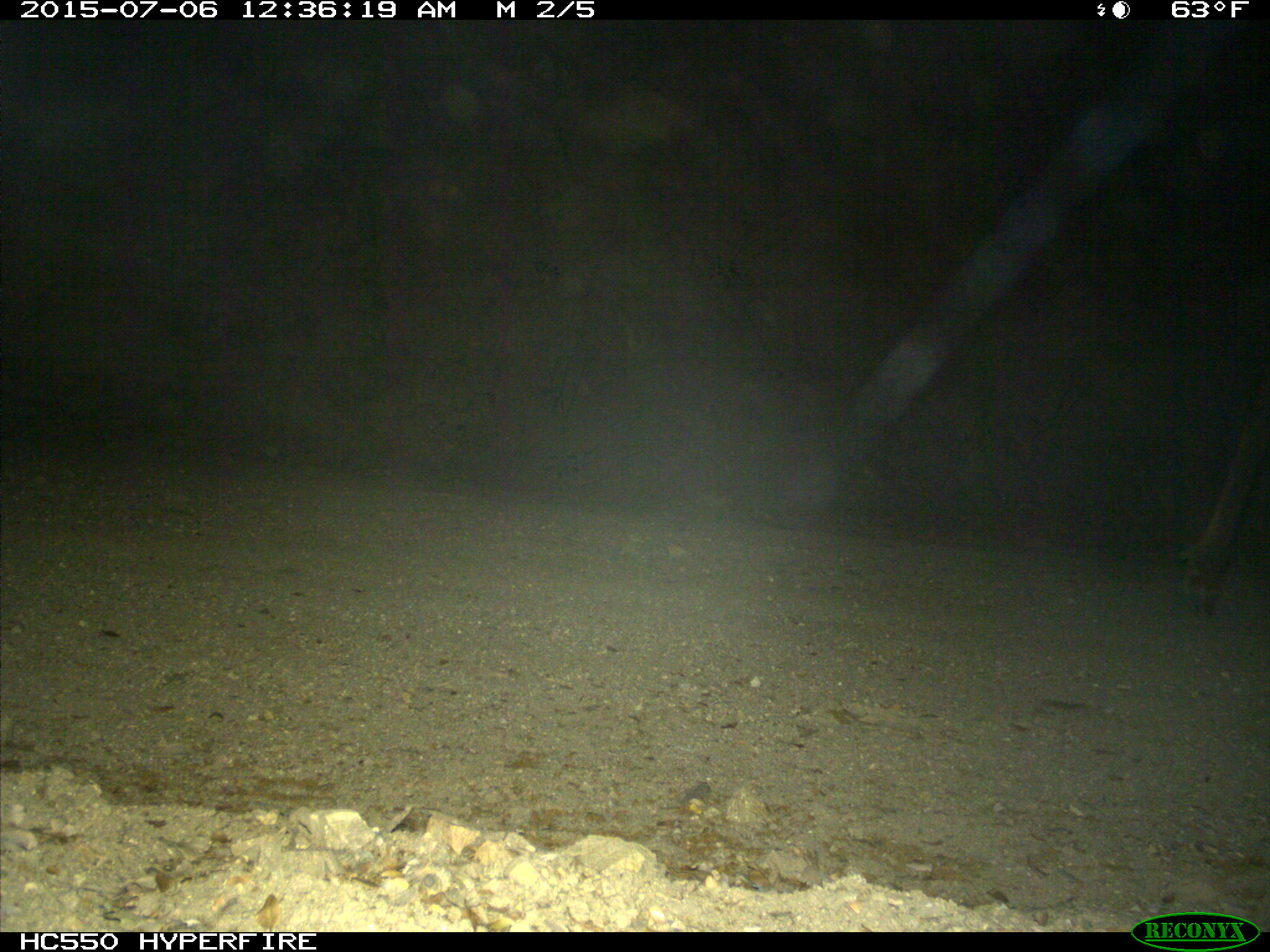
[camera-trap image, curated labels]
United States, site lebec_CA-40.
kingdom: Animalia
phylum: Chordata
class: Mammalia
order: Artiodactyla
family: Cervidae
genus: Cervus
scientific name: Cervus canadensis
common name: elk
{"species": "Cervus canadensis (elk)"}